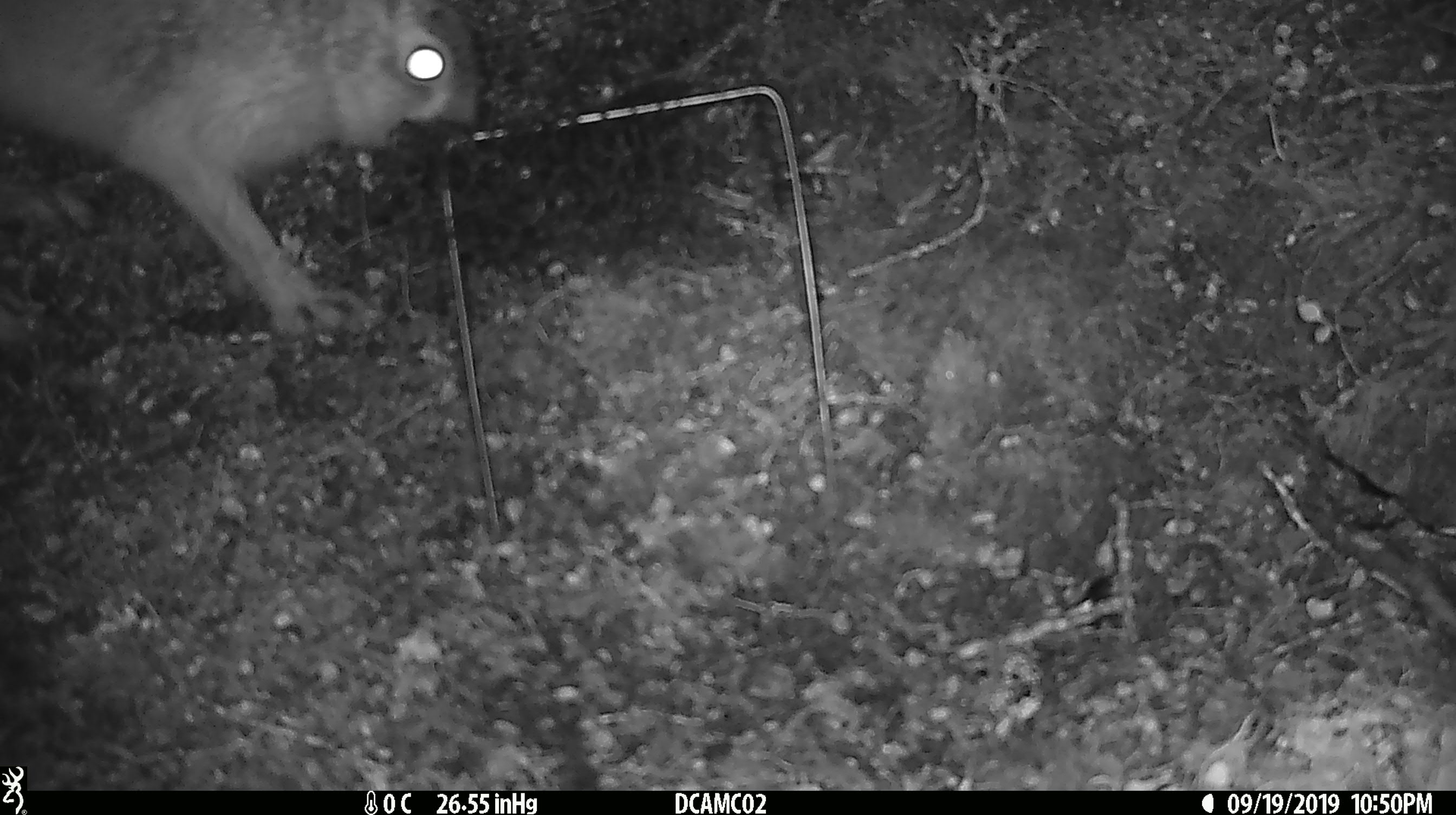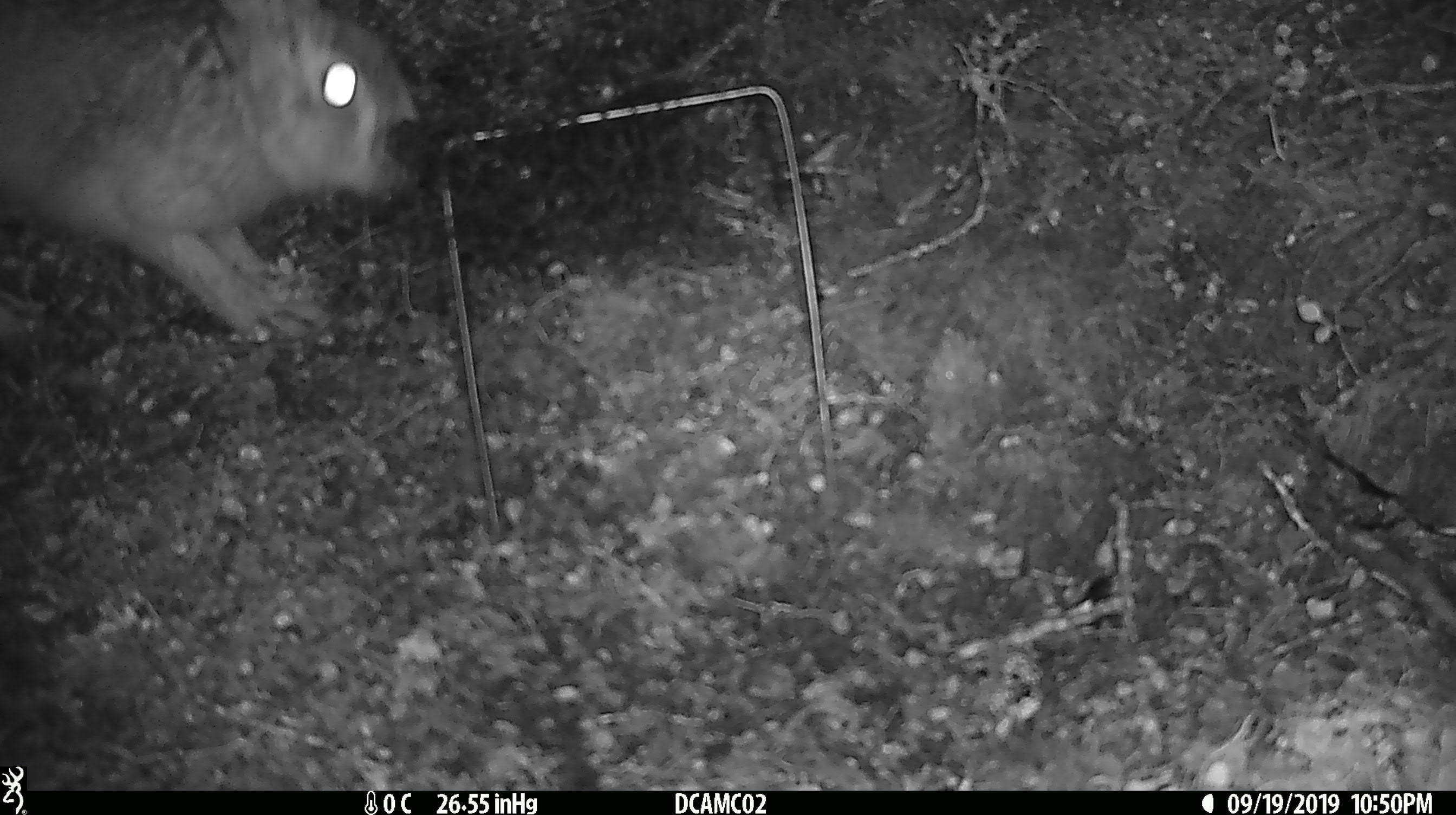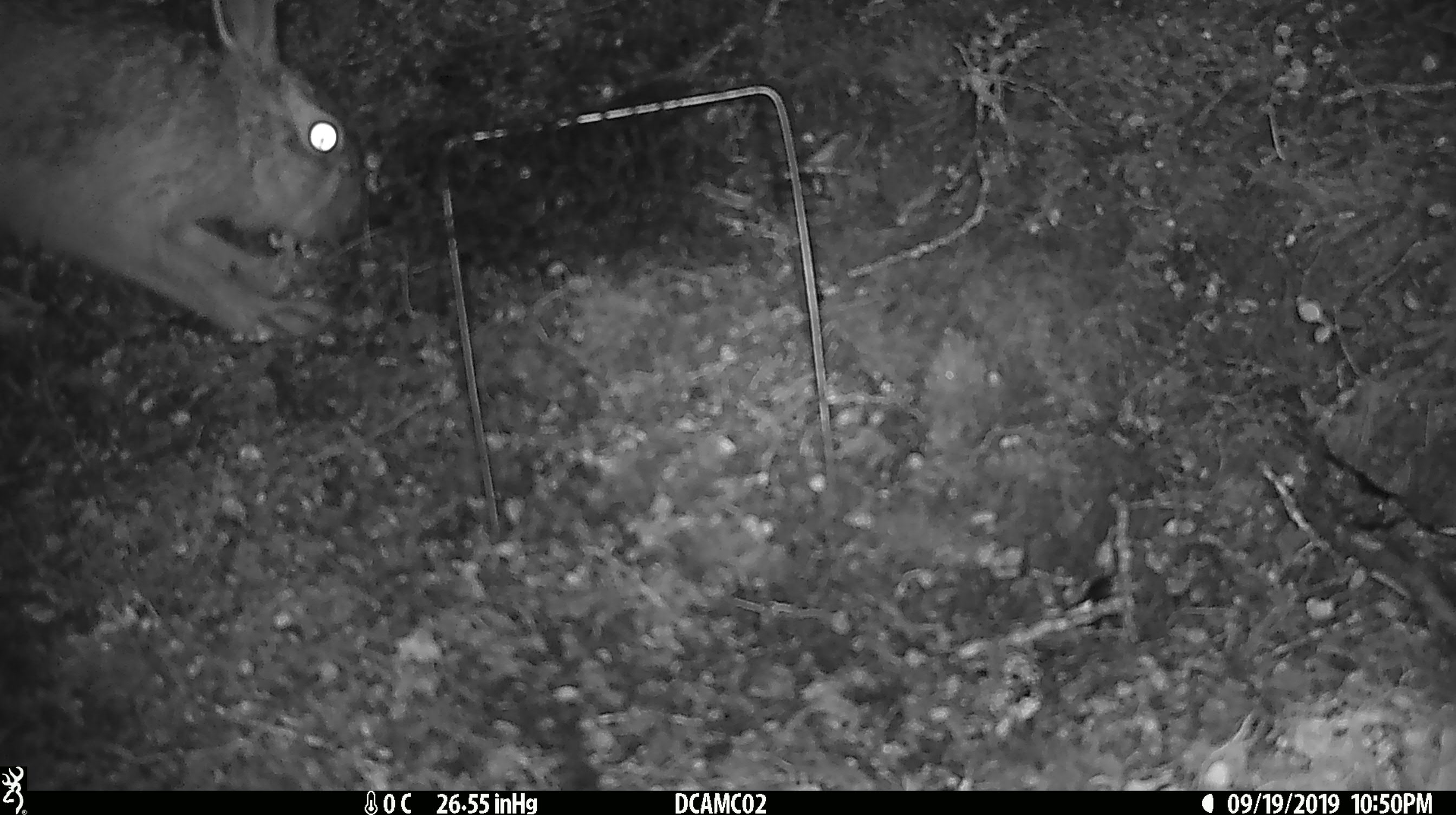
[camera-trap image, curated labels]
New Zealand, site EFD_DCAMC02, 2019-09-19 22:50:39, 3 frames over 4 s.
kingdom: Animalia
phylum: Chordata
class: Mammalia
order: Lagomorpha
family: Leporidae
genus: Lepus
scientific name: Lepus europaeus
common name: brown hare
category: hare